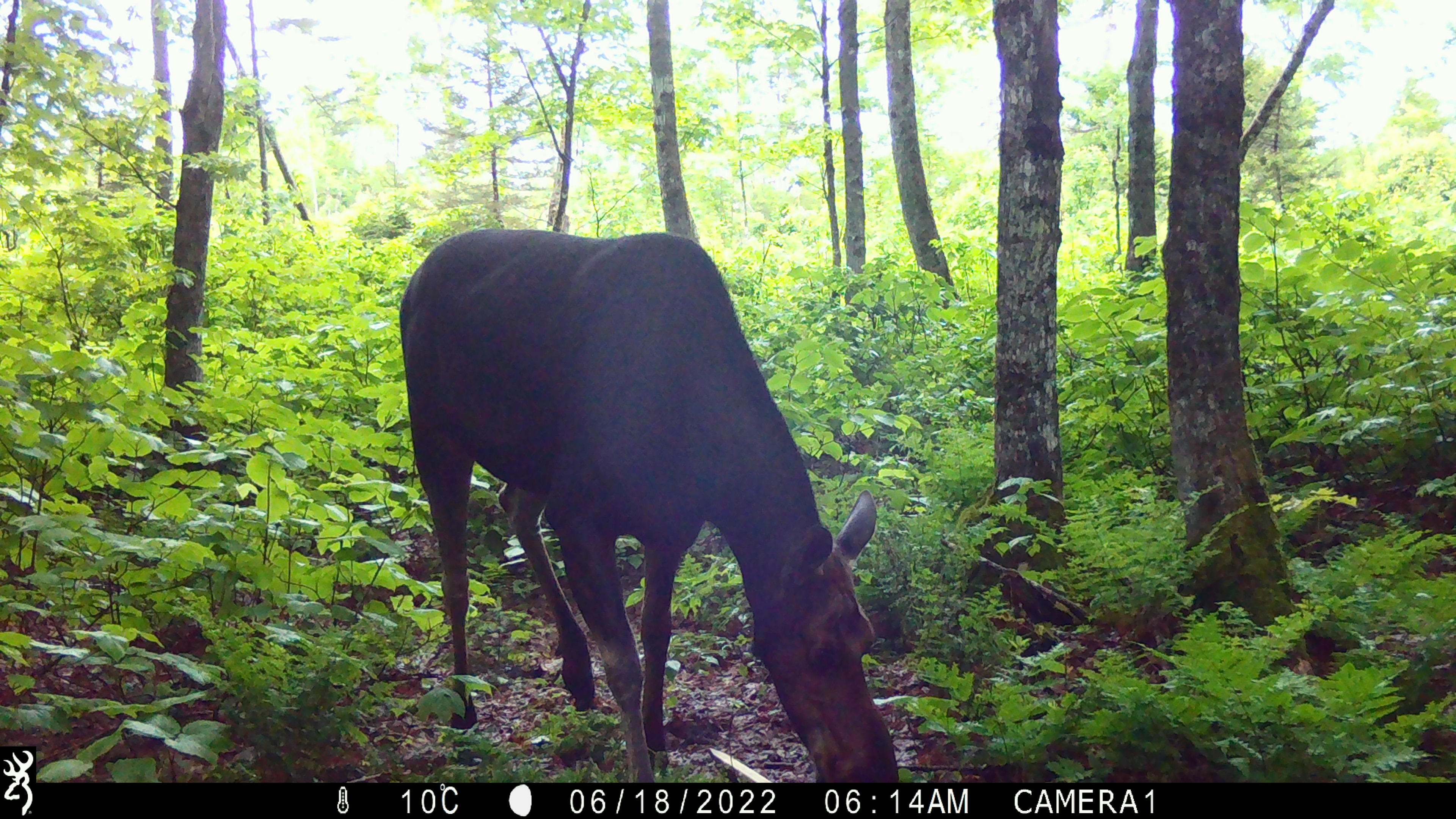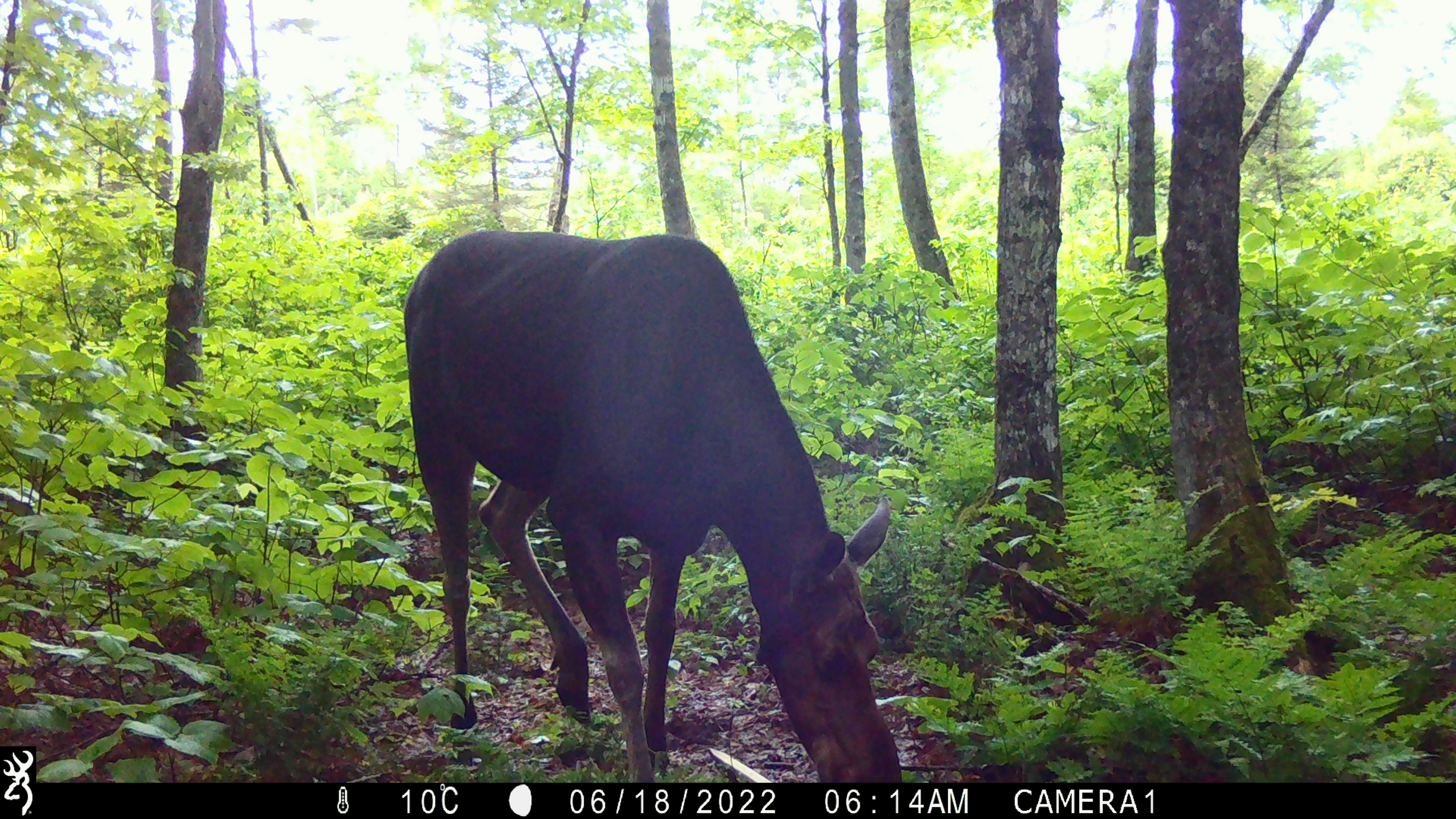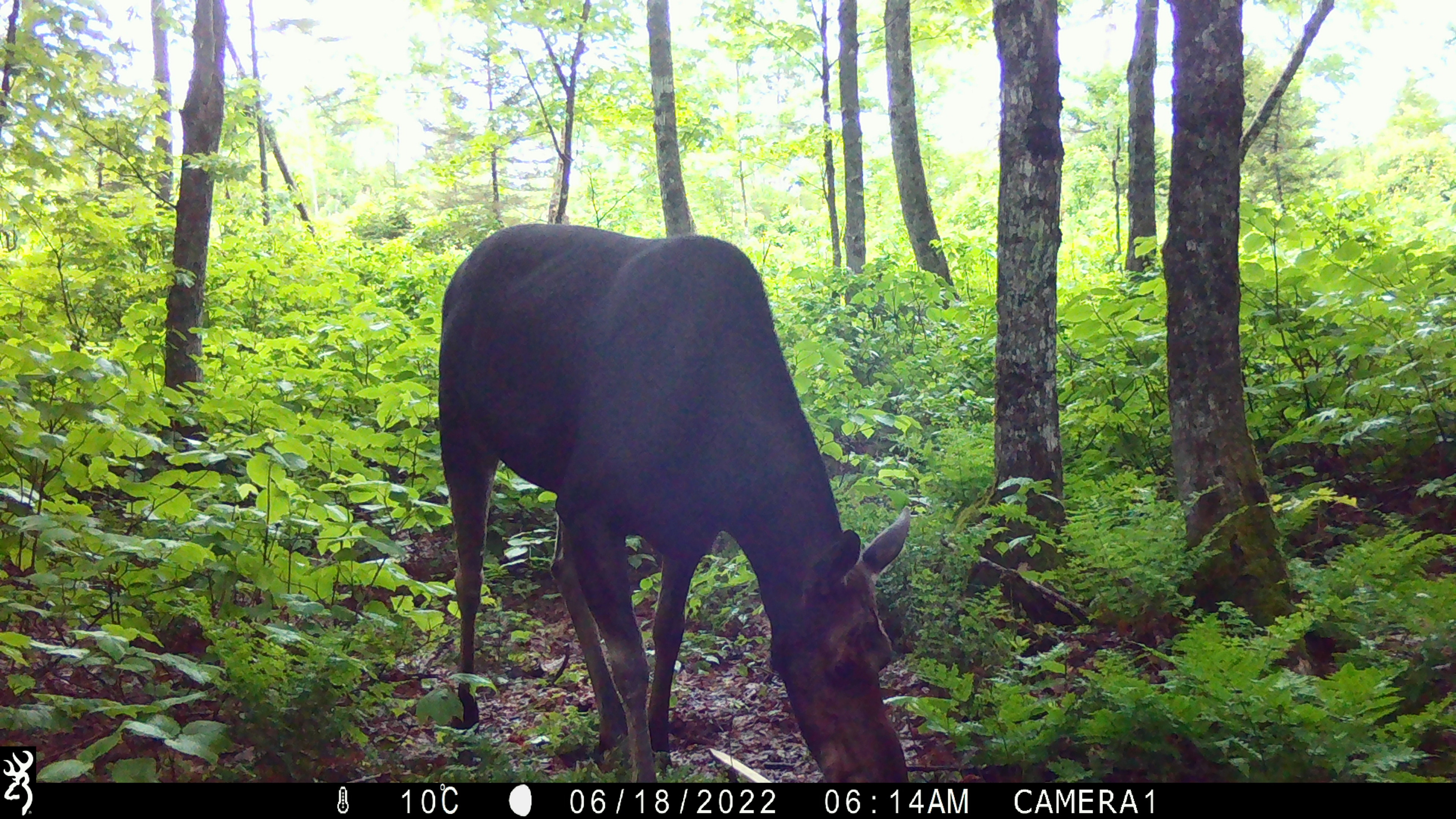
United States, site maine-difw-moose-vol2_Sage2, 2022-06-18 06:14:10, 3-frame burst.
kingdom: Animalia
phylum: Chordata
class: Mammalia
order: Artiodactyla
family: Cervidae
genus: Alces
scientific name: Alces alces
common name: moose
Moose (Alces alces).